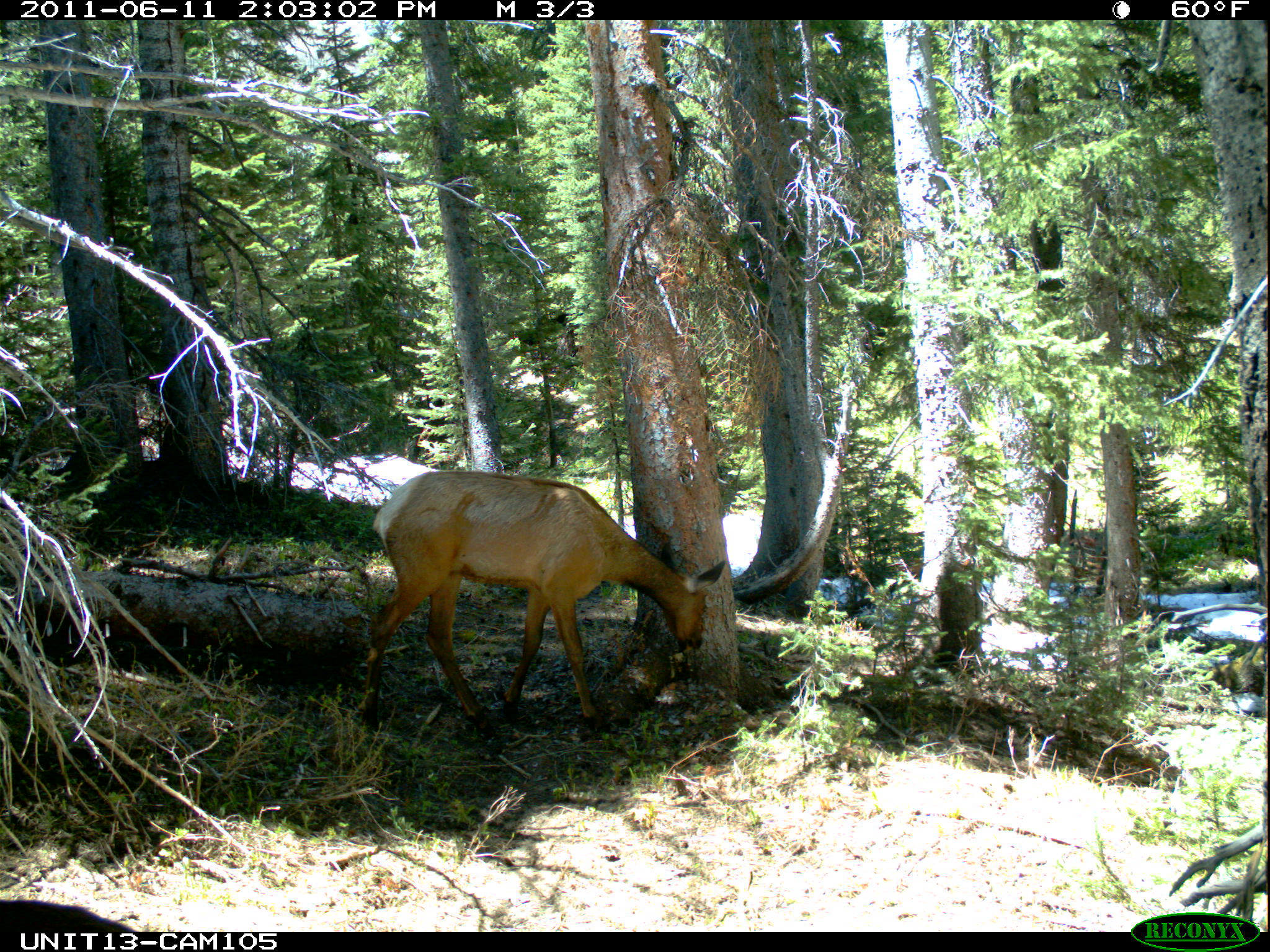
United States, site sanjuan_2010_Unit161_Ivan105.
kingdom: Animalia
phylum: Chordata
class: Mammalia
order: Artiodactyla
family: Cervidae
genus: Cervus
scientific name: Cervus elaphus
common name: red deer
Cervus elaphus (red deer).